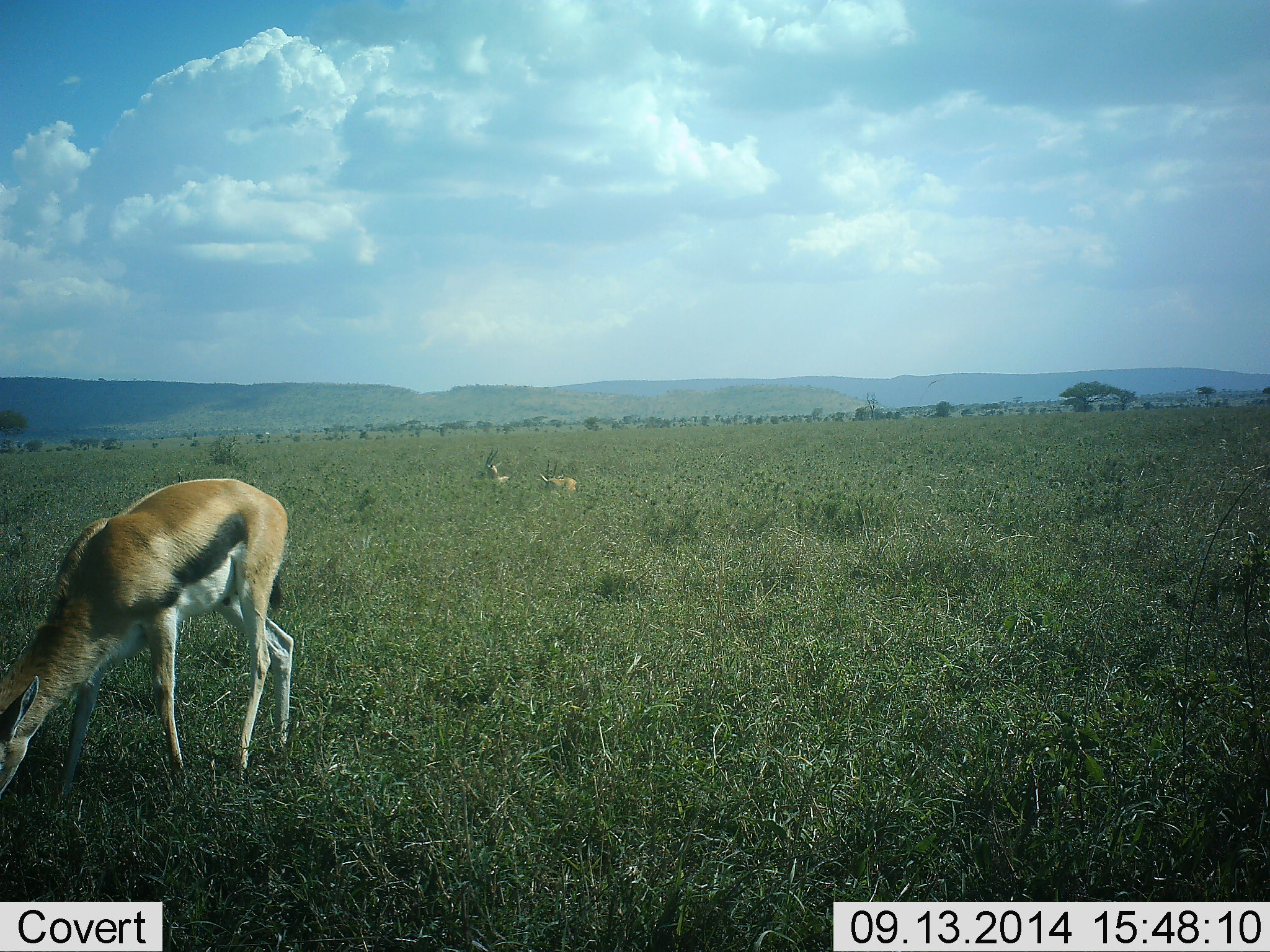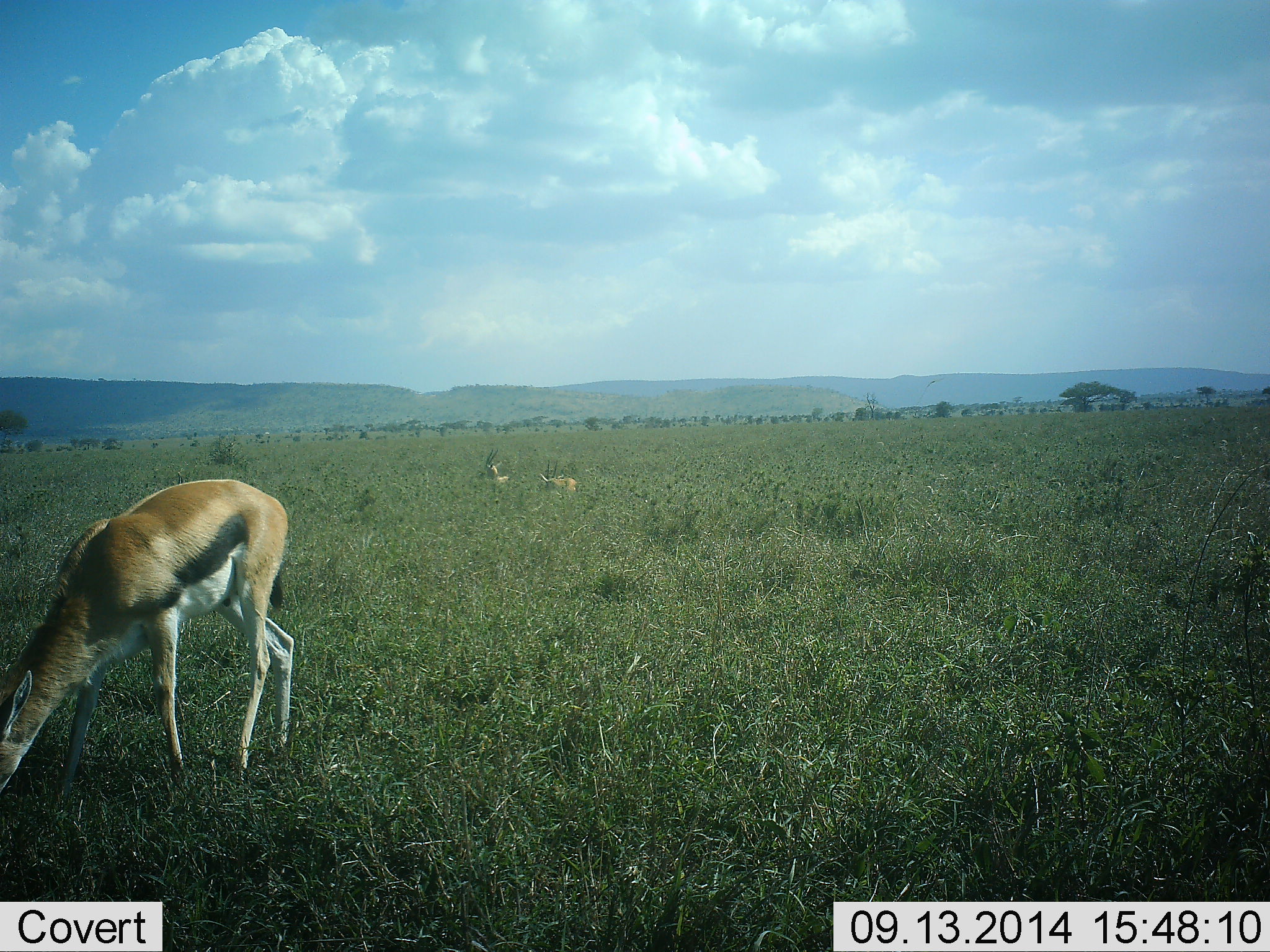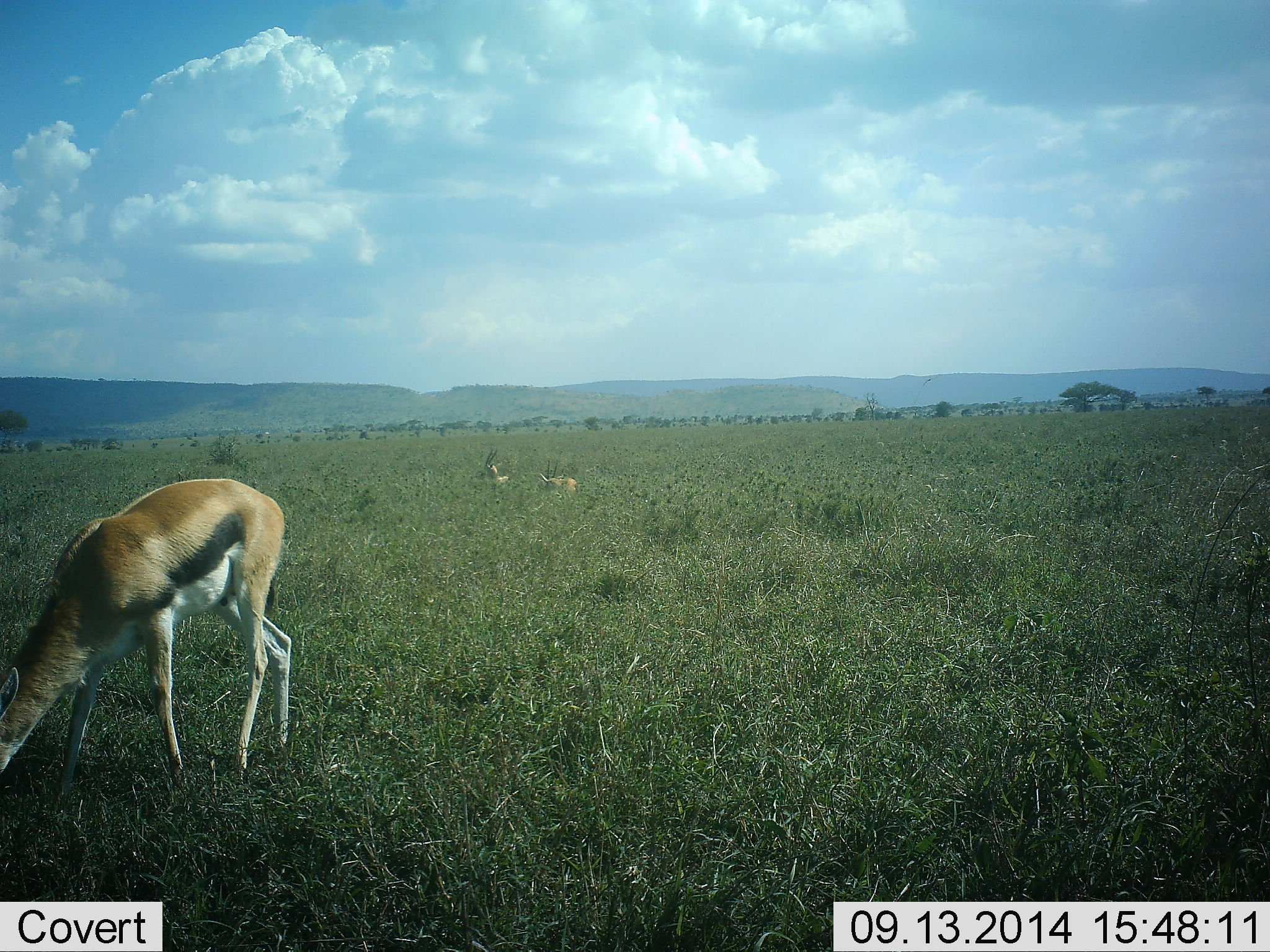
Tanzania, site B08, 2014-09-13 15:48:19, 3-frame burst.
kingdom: Animalia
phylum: Chordata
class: Mammalia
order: Artiodactyla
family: Bovidae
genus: Eudorcas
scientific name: Eudorcas thomsonii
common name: thomson's gazelle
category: gazellethomsons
Gazellethomsons (thomson's gazelle) (Eudorcas thomsonii), count 3. Behavior (volunteer vote fractions): standing 30%, resting 40%, moving 10%, interacting 0%. Young present (vote fraction): 10%. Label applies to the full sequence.